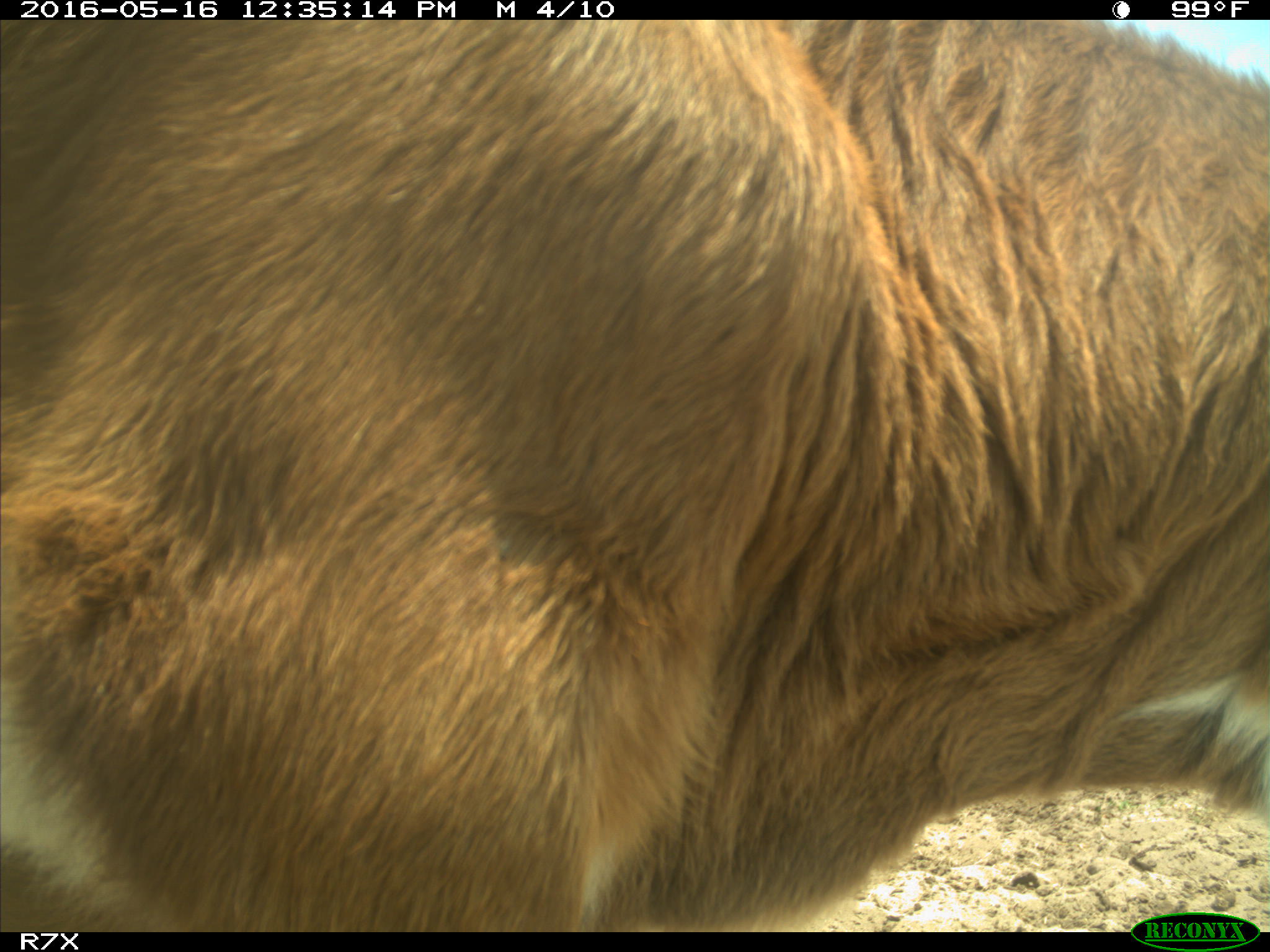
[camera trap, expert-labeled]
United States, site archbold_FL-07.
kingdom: Animalia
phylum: Chordata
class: Mammalia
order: Artiodactyla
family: Bovidae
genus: Bos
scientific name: Bos taurus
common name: domestic cow